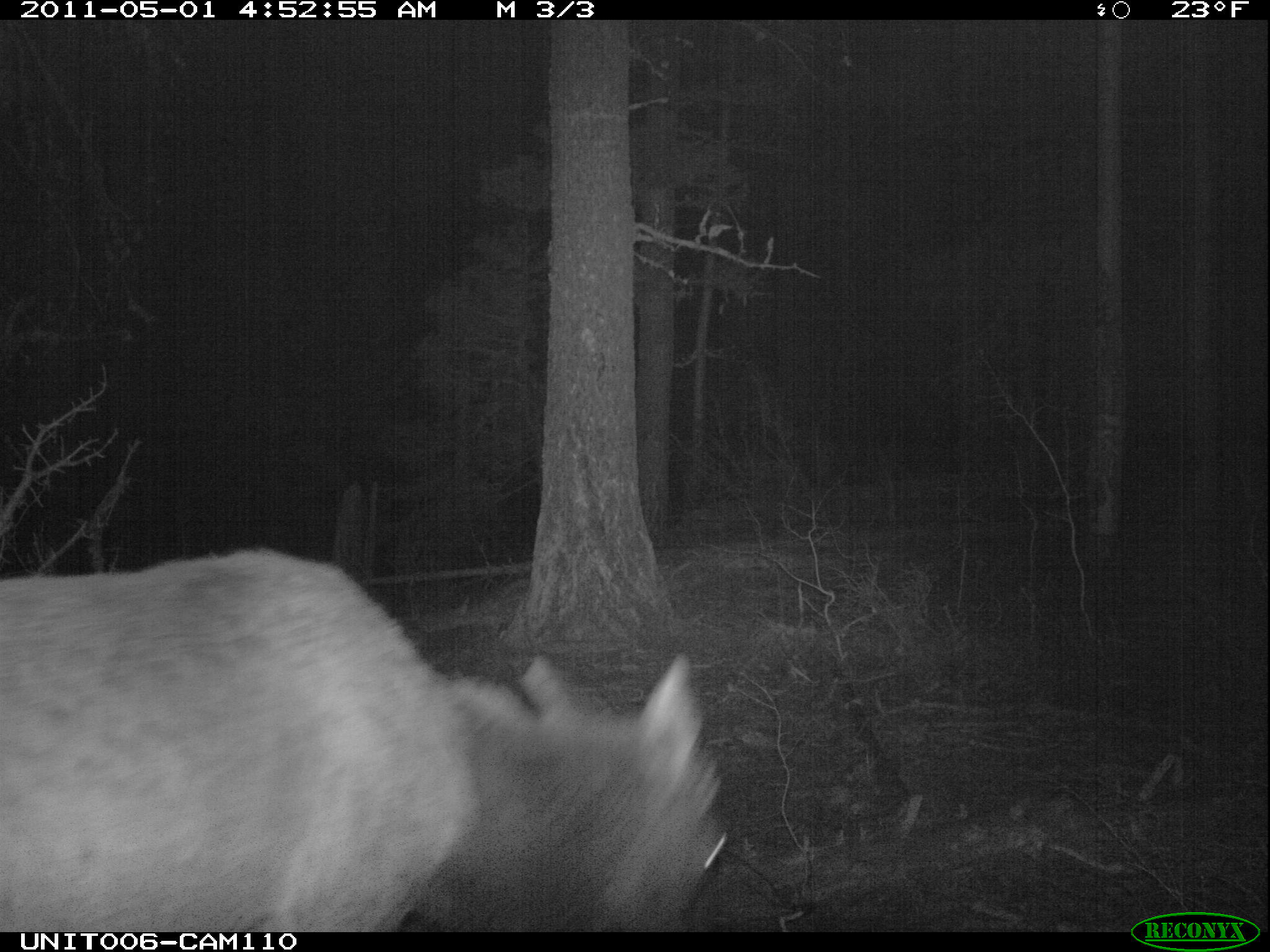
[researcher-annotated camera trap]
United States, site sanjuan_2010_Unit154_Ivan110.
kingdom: Animalia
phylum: Chordata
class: Mammalia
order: Artiodactyla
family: Cervidae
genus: Cervus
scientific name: Cervus elaphus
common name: red deer